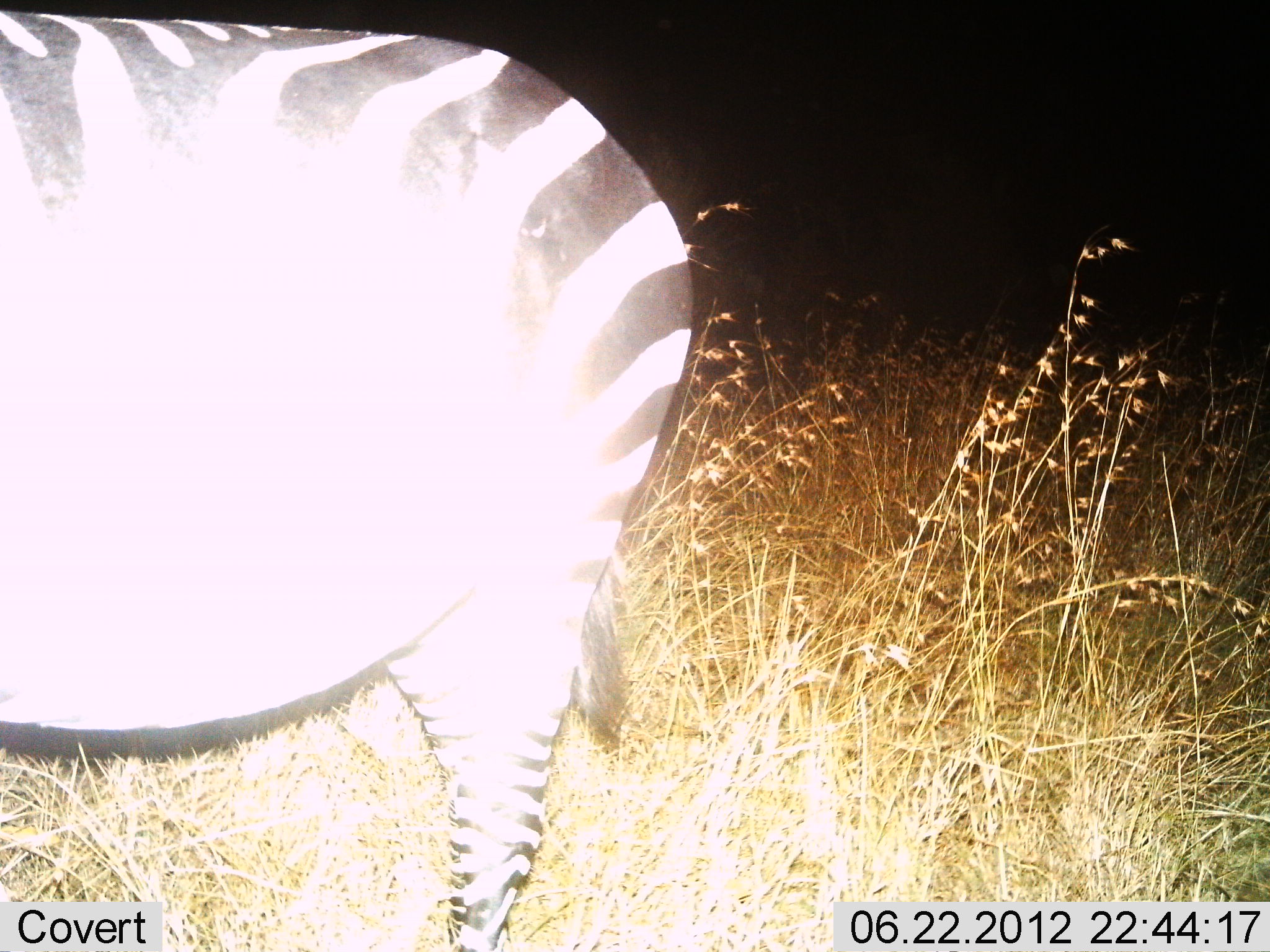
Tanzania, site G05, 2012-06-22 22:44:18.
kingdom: Animalia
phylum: Chordata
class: Mammalia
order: Perissodactyla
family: Equidae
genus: Equus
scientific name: Equus quagga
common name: plains zebra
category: zebra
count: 1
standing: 100%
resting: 0%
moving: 0%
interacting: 0%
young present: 0%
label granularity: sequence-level